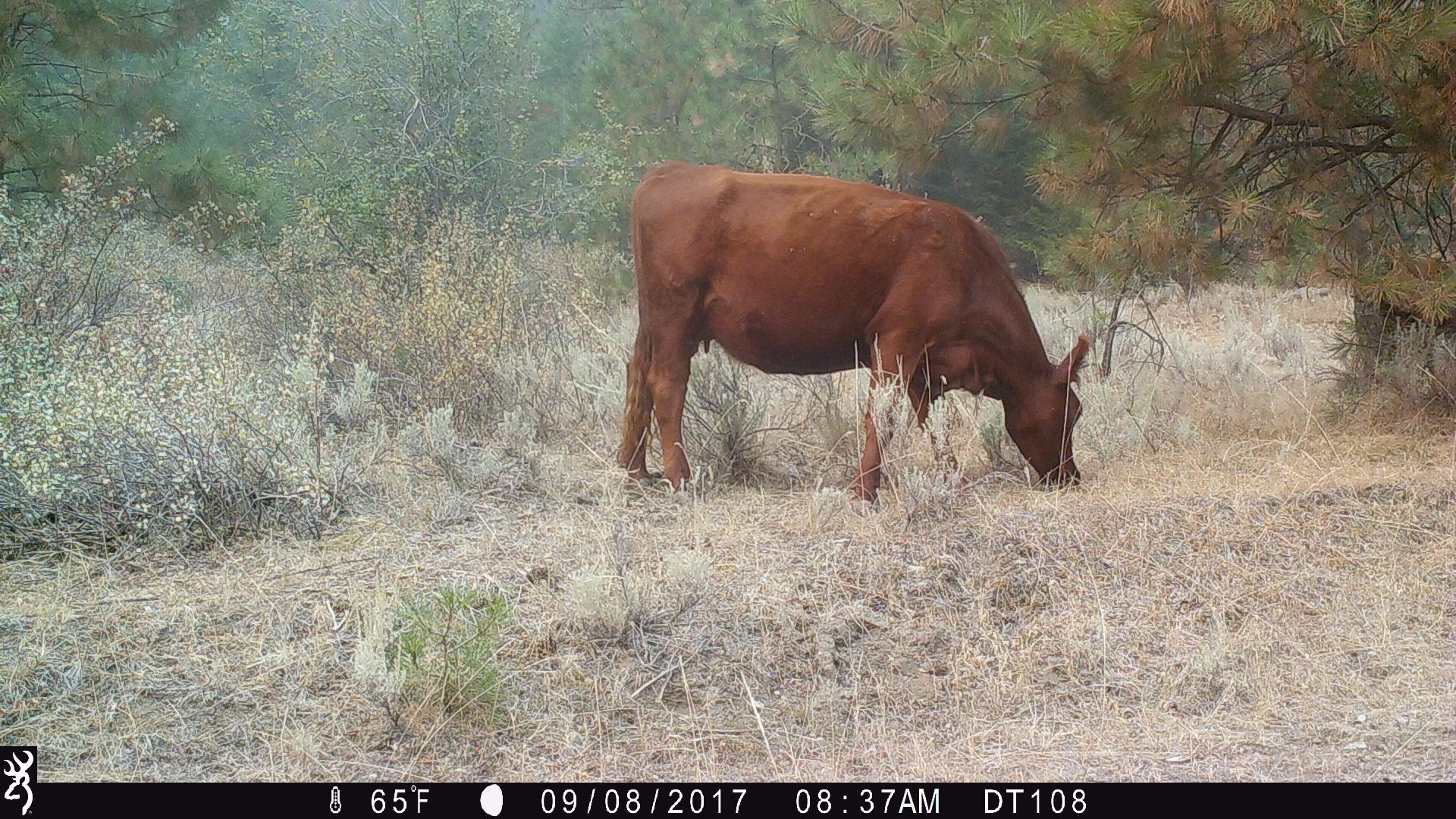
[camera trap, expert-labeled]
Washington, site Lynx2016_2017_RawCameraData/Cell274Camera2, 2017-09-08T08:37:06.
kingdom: Animalia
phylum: Chordata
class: Mammalia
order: Artiodactyla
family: Bovidae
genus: Bos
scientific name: Bos taurus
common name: domestic cattle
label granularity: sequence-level